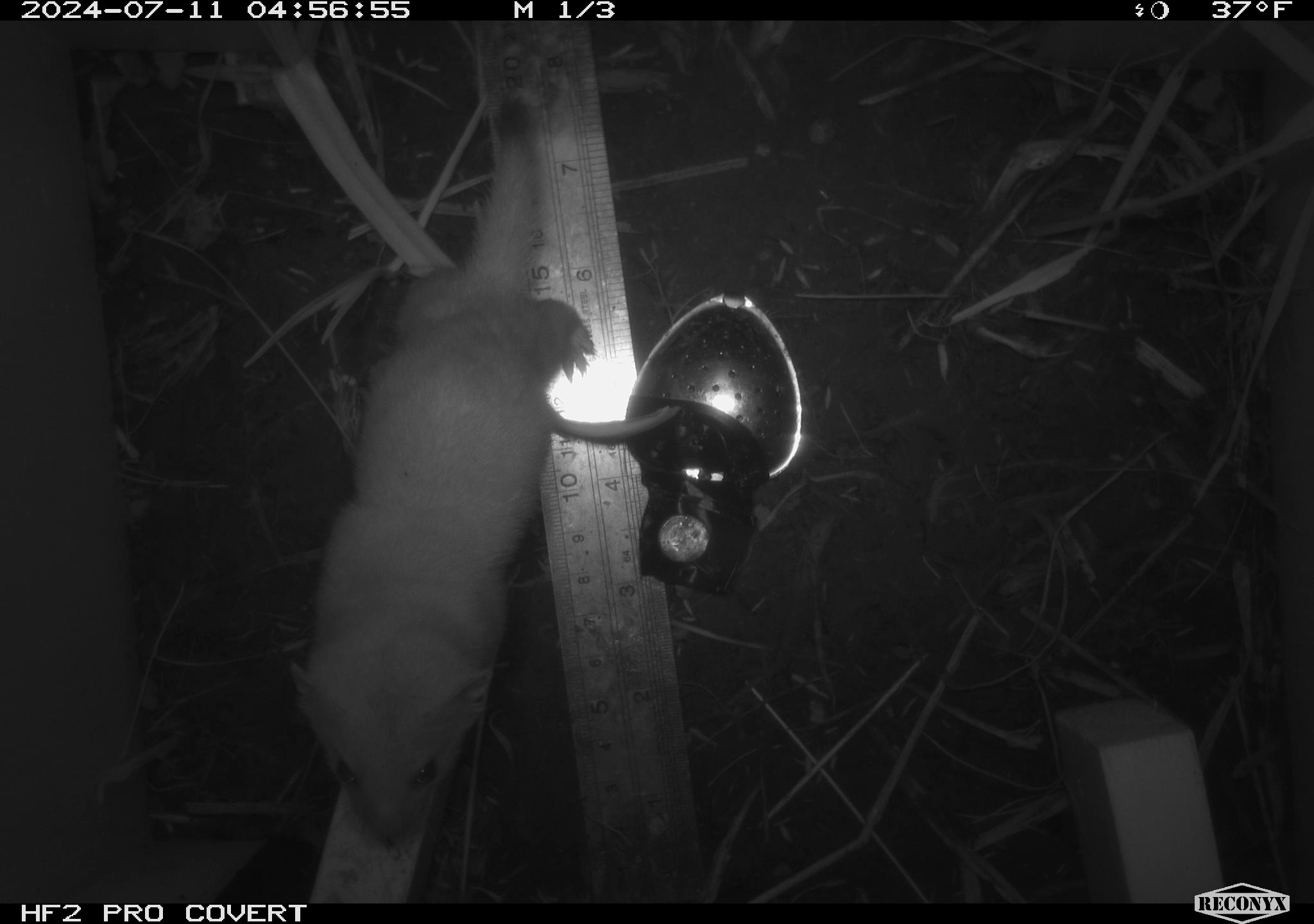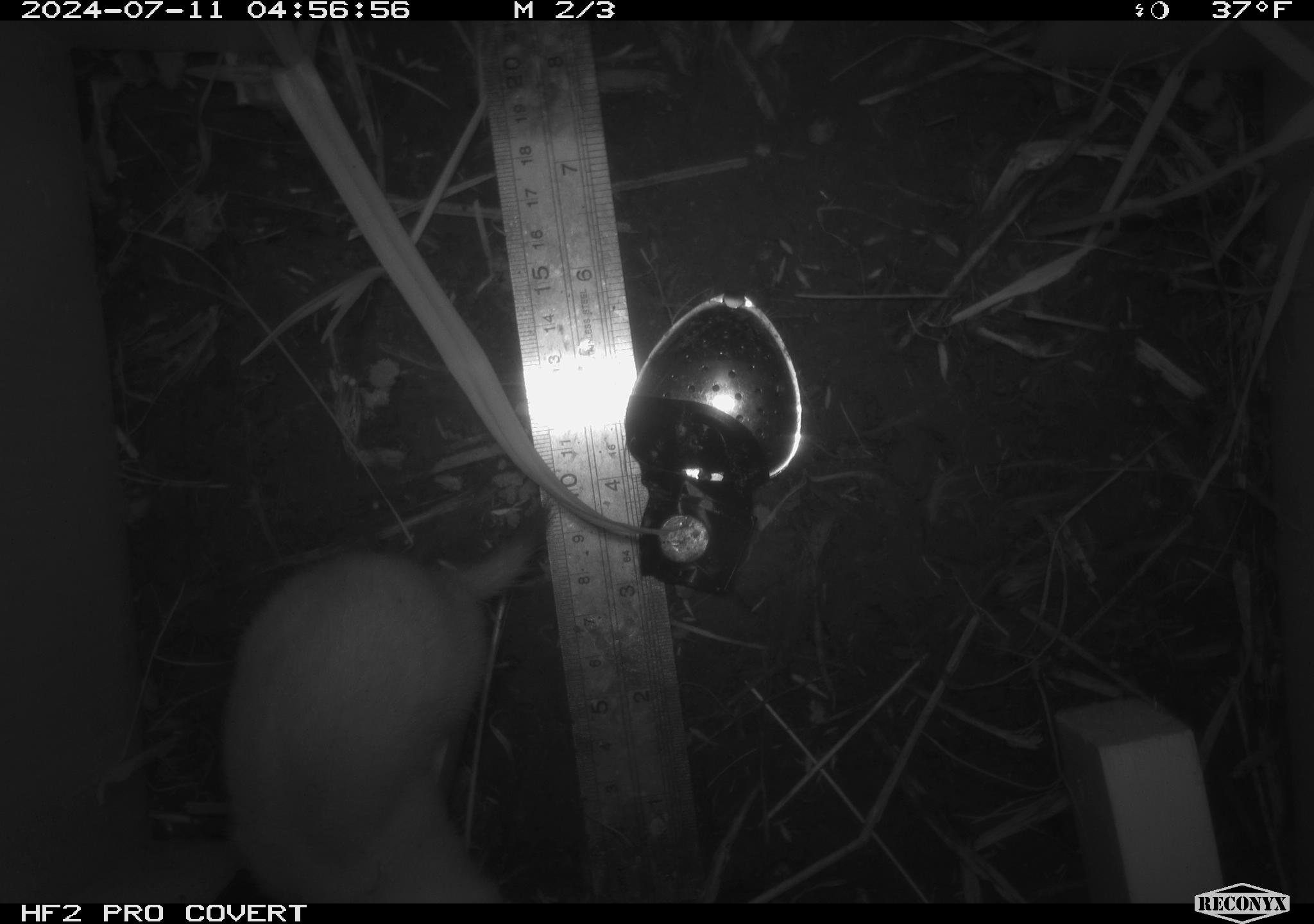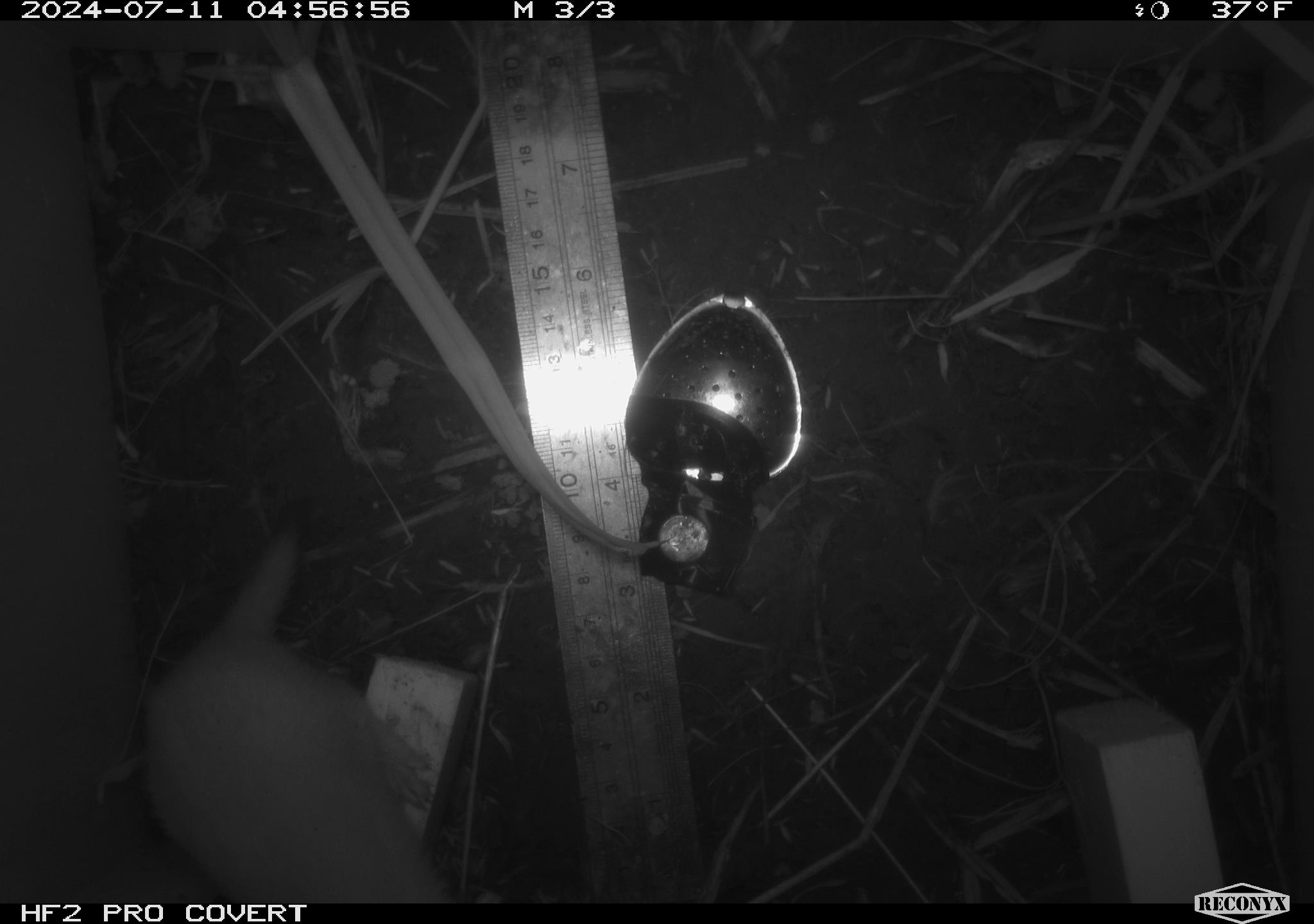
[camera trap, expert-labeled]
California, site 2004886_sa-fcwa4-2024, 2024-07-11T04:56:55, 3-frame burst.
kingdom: Animalia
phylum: Chordata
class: Mammalia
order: Carnivora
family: Mustelidae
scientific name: Mustelinae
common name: true weasels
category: mustelinae subfamily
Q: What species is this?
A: Mustelinae subfamily (true weasels) (Mustelinae).